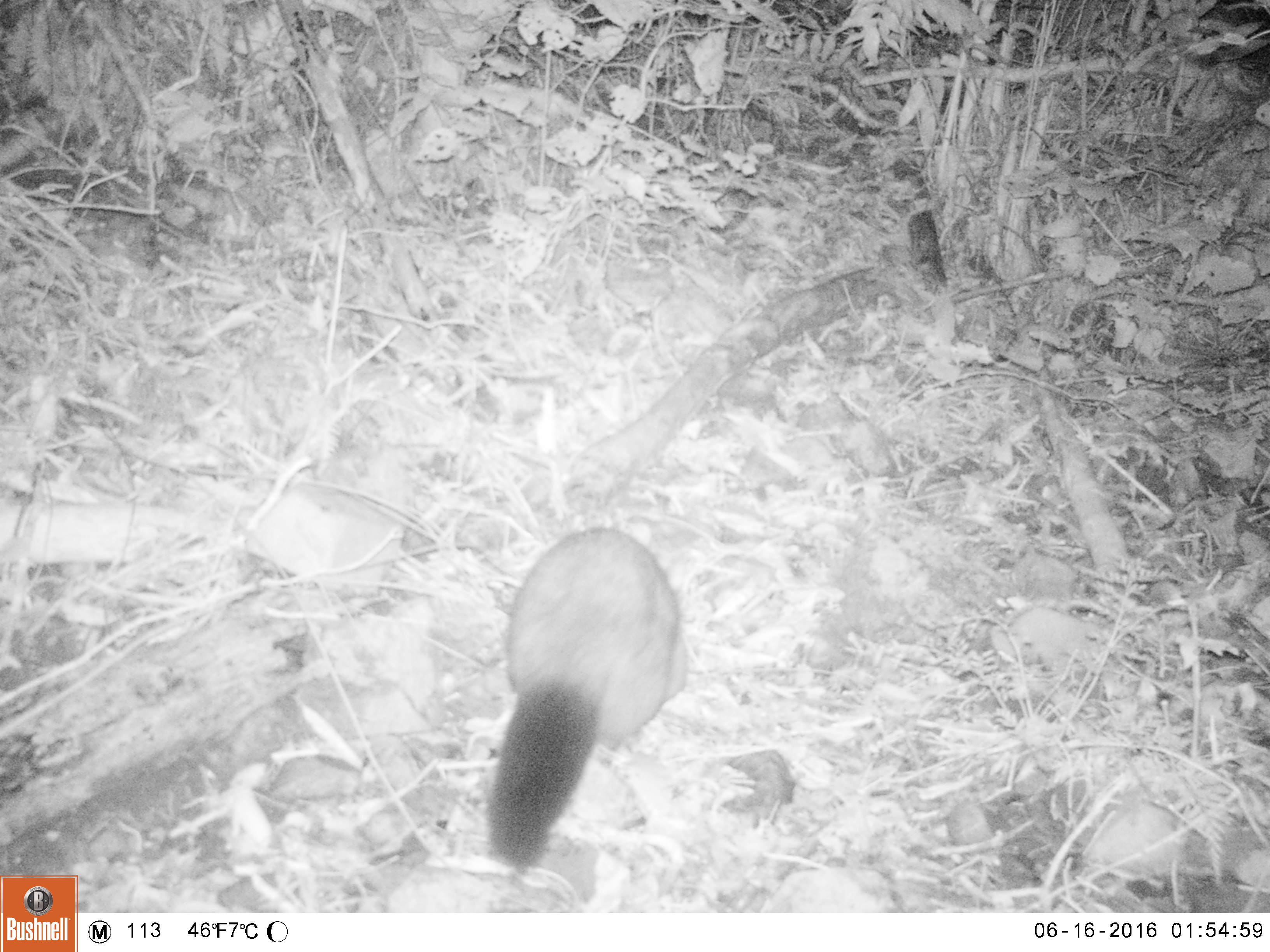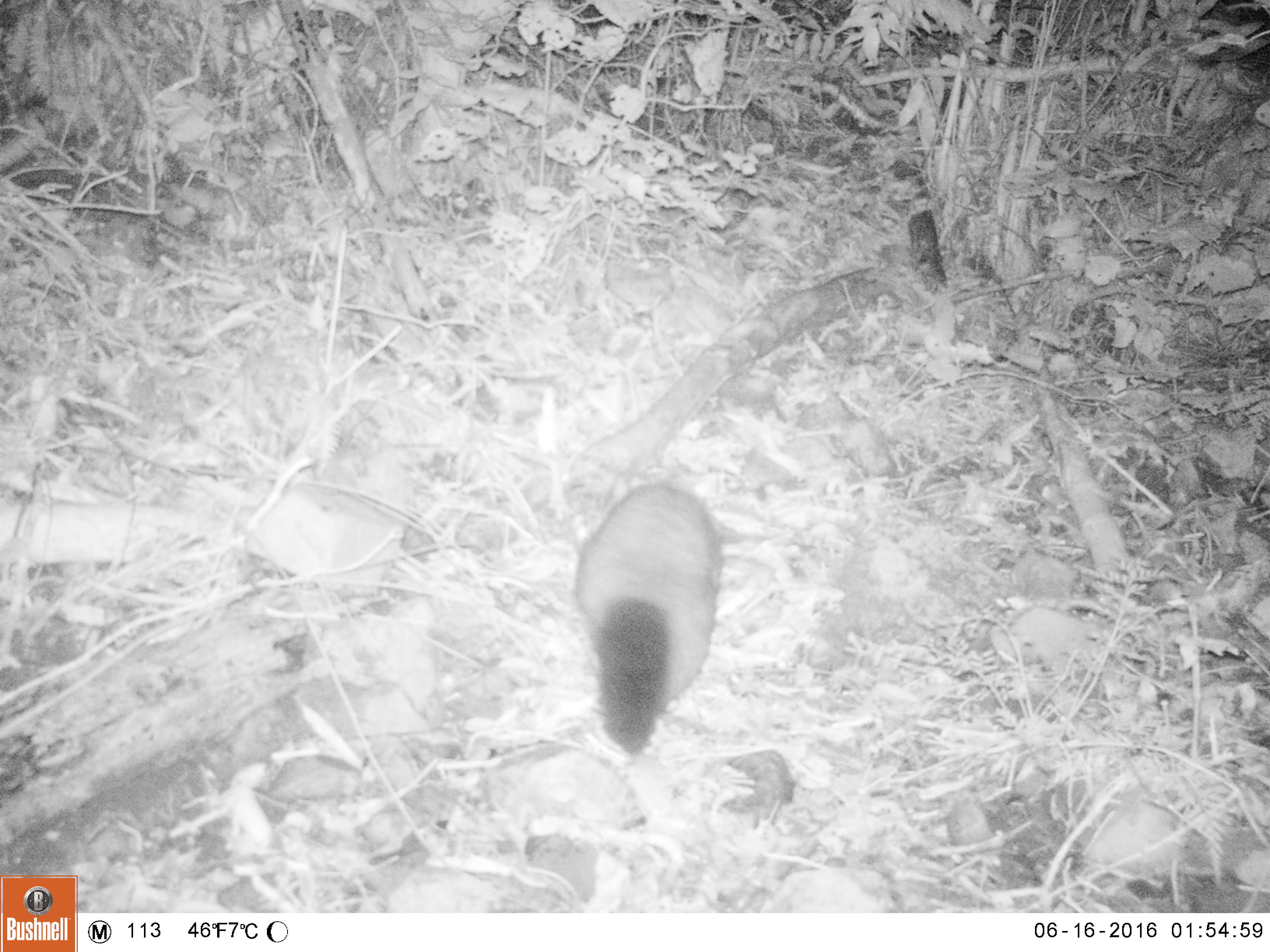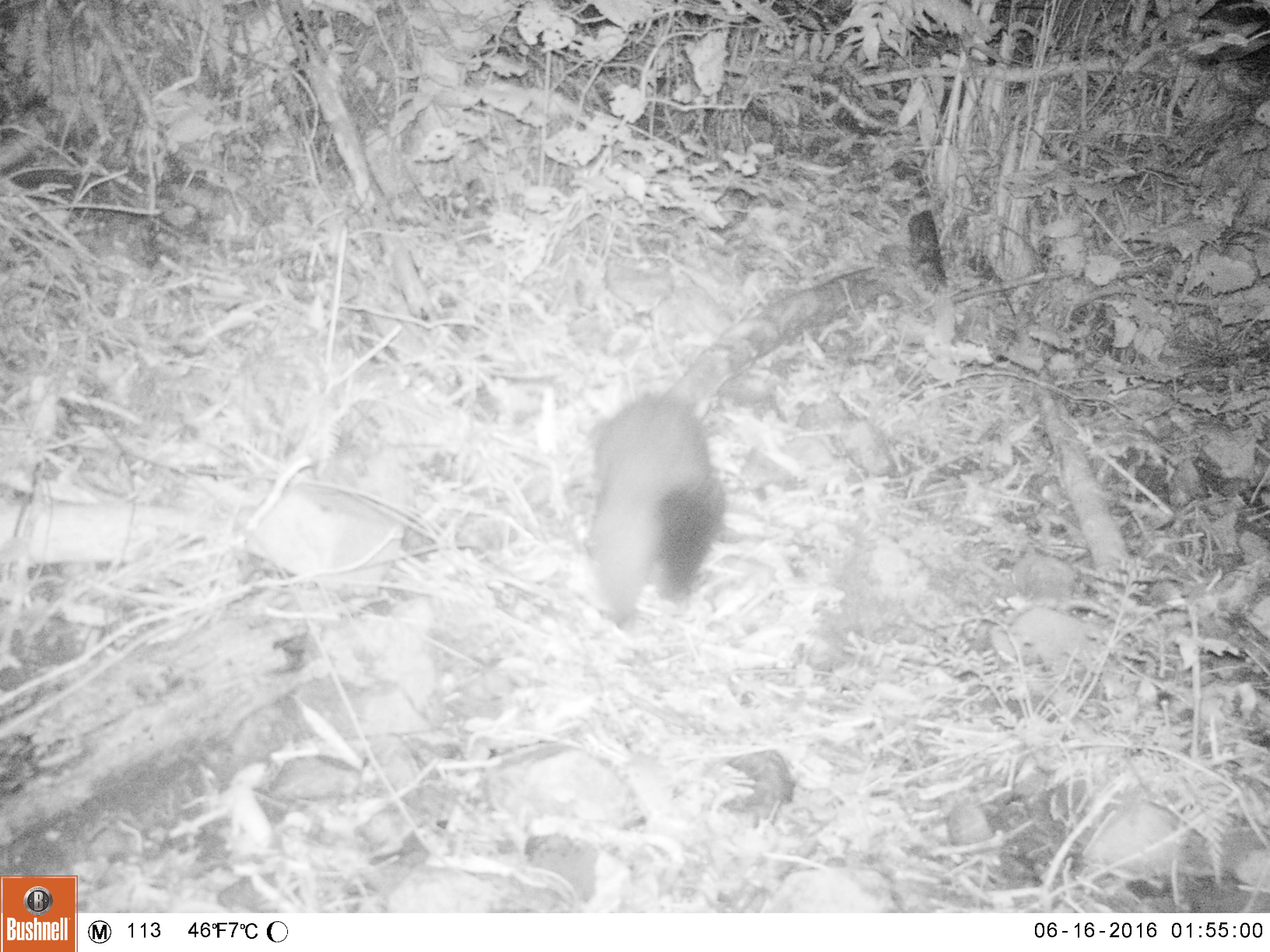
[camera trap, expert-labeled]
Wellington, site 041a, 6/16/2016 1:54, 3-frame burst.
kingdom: Animalia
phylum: Chordata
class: Mammalia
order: Didelphimorphia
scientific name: Didelphimorphia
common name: possum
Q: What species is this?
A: Possum (Didelphimorphia).